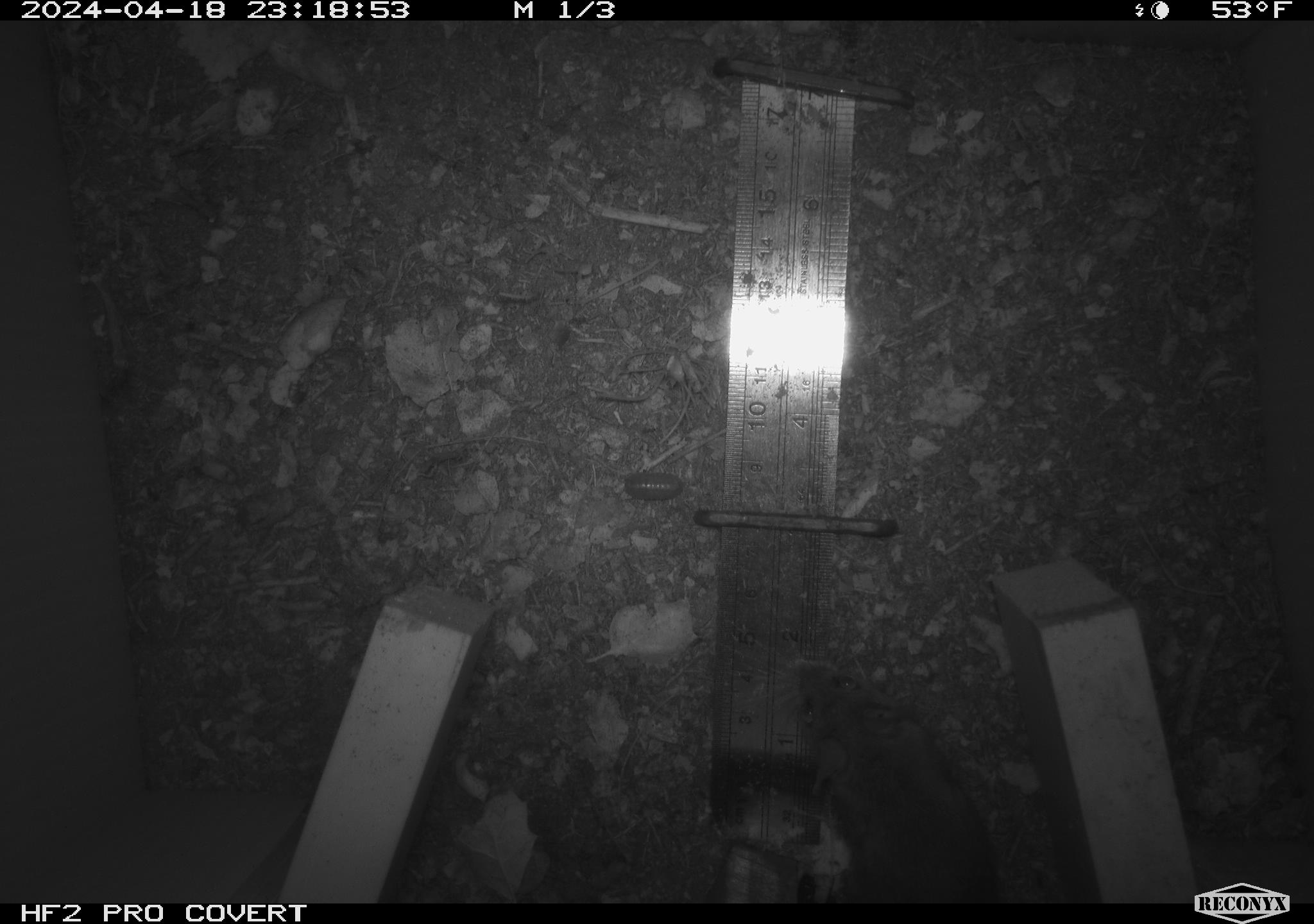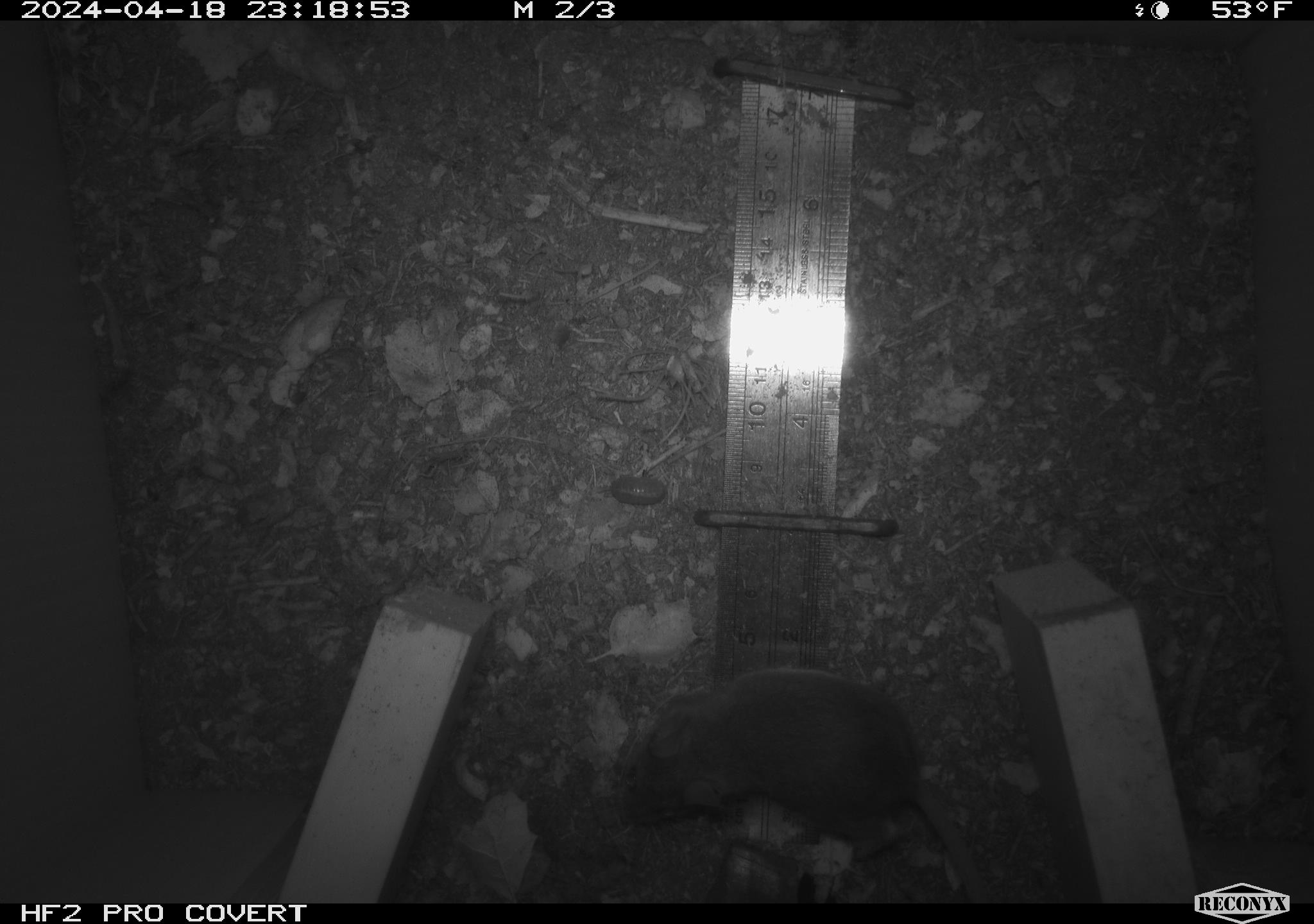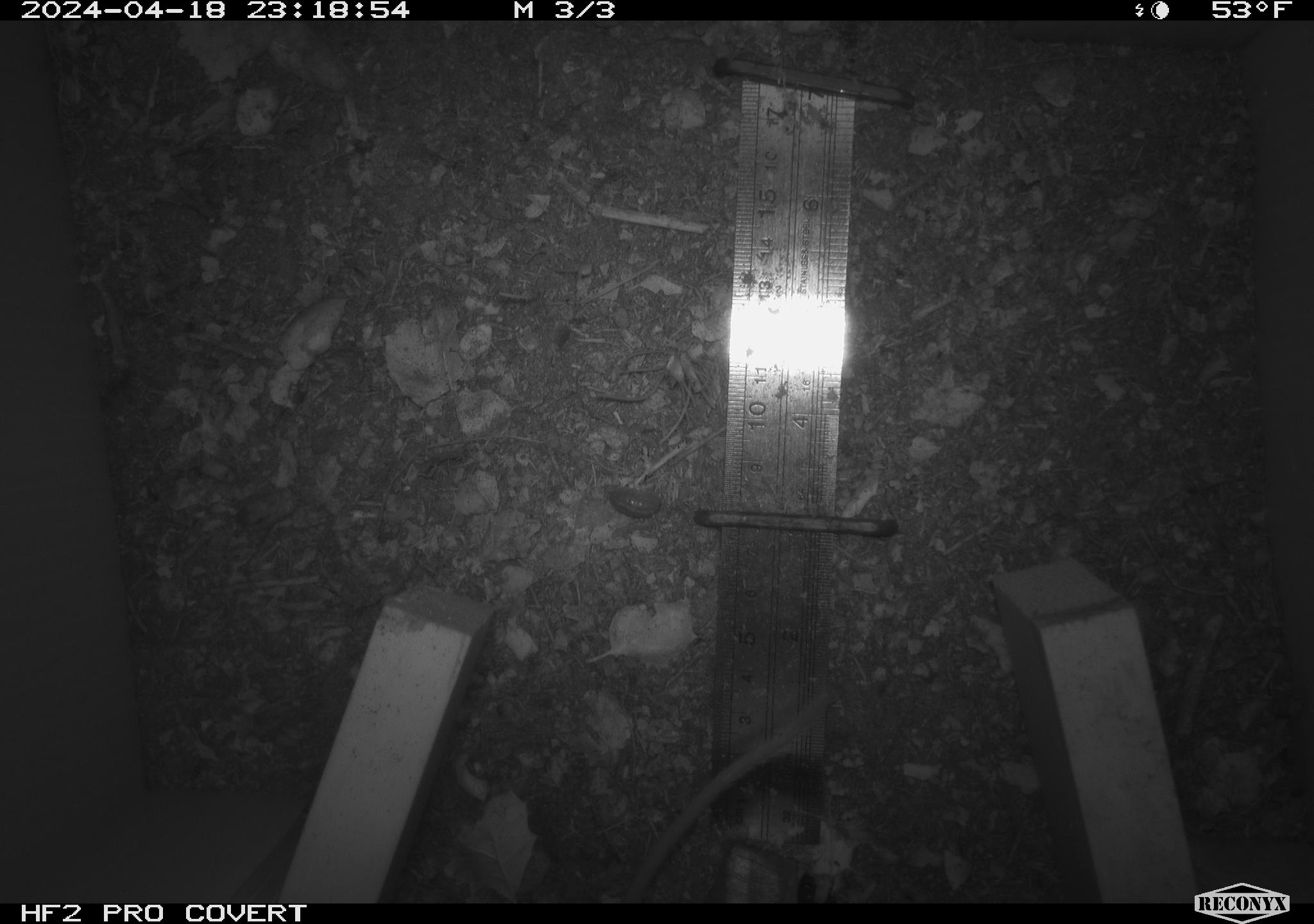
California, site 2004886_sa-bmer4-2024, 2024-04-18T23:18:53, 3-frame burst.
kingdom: Animalia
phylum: Chordata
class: Mammalia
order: Rodentia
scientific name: Rodentia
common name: mouse species